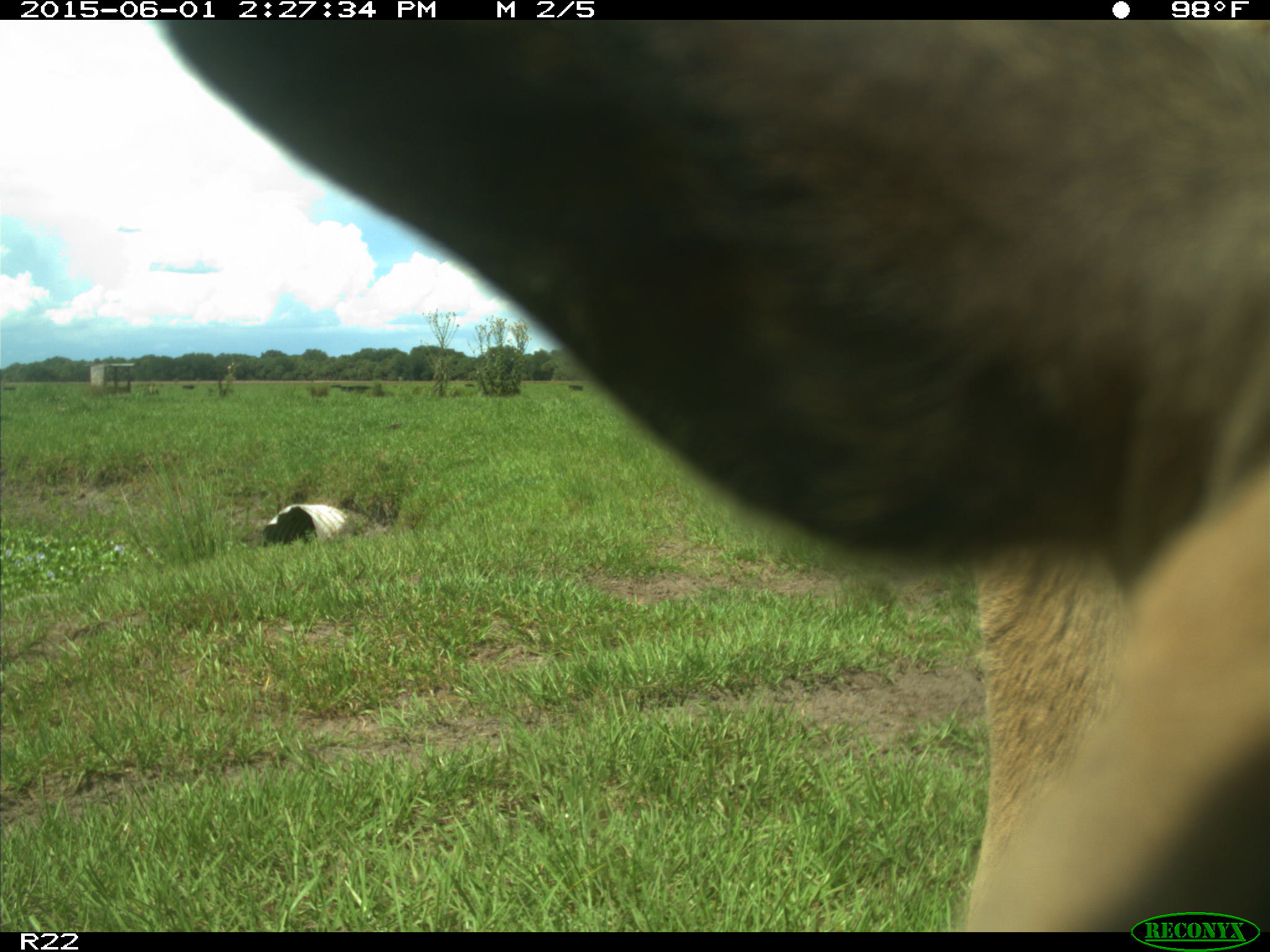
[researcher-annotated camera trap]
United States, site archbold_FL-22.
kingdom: Animalia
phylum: Chordata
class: Mammalia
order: Artiodactyla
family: Bovidae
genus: Bos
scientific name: Bos taurus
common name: domestic cow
Bos taurus (domestic cow).